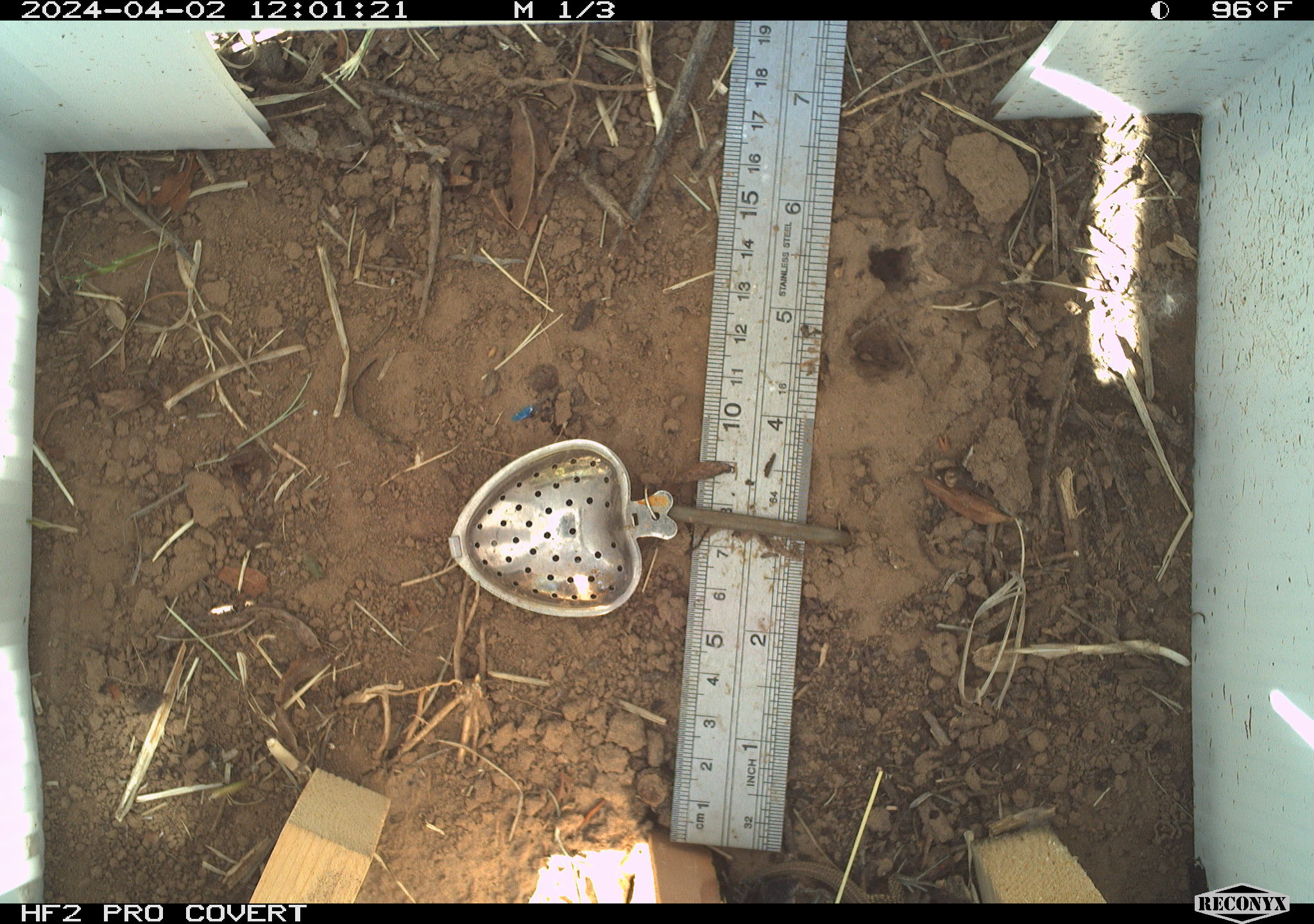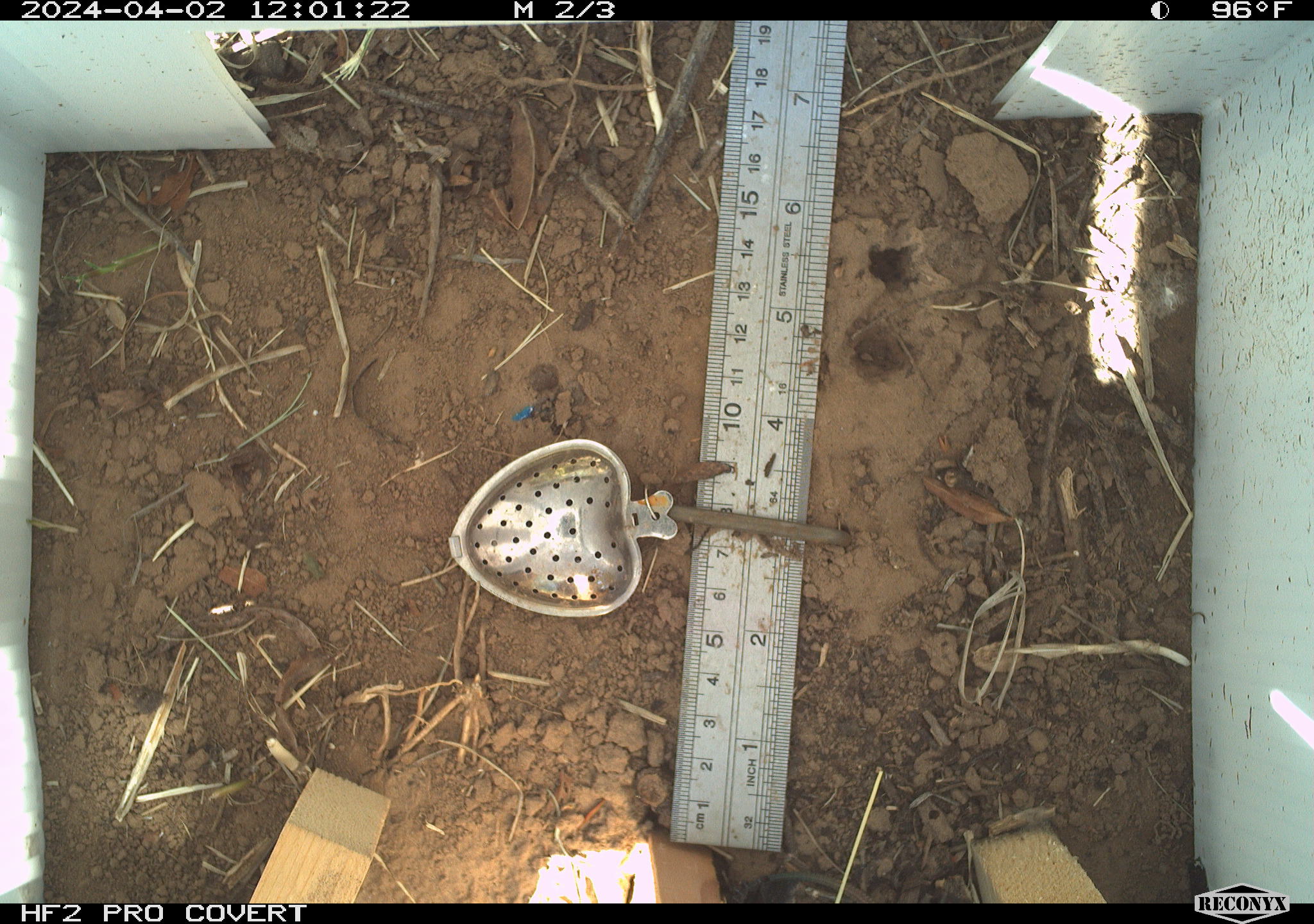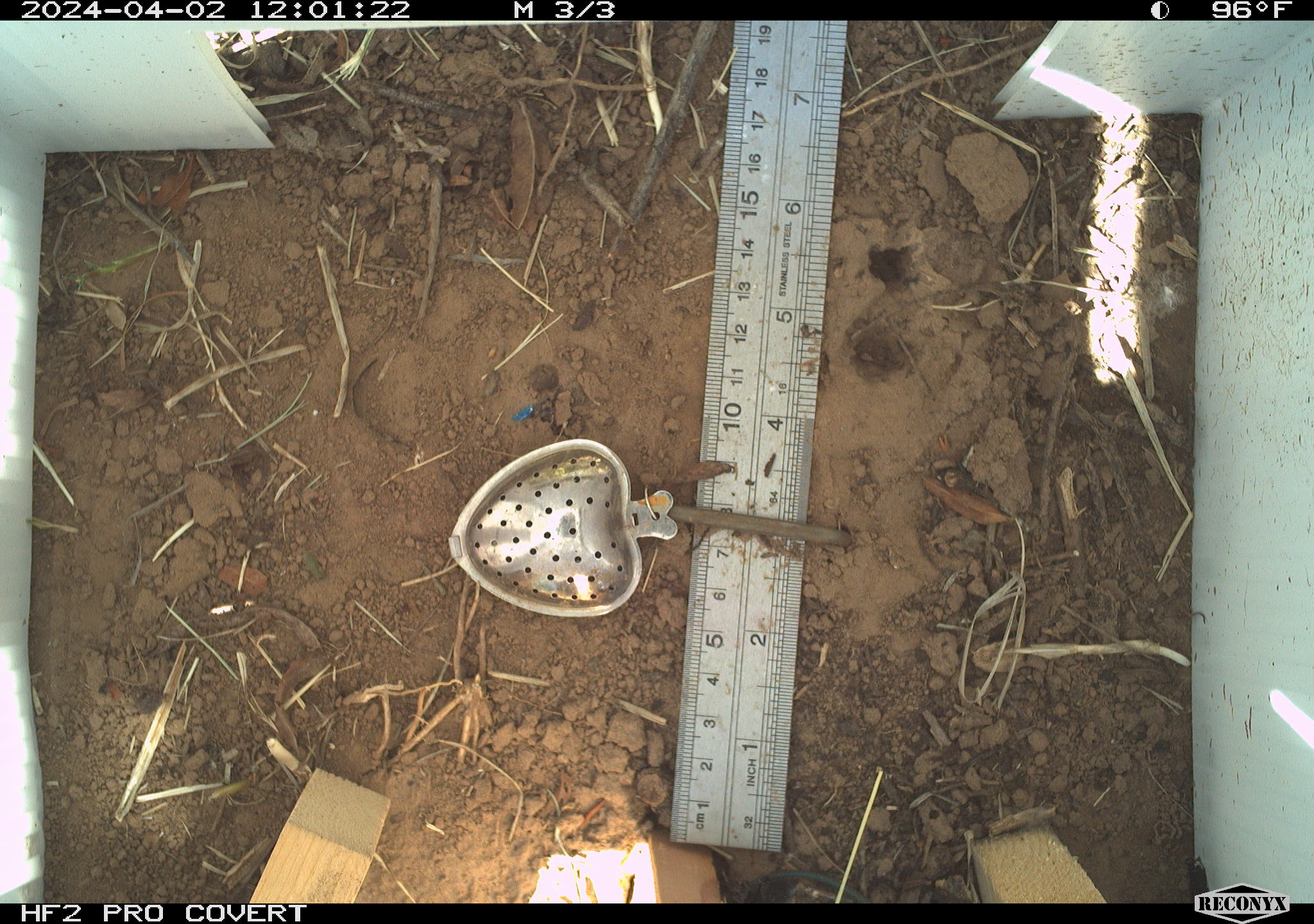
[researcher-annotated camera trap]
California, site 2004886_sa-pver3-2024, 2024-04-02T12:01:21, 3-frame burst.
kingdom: Animalia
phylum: Chordata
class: Reptilia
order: Squamata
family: Teiidae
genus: Aspidoscelis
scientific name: Aspidoscelis tigris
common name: western whiptail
Western whiptail (Aspidoscelis tigris).